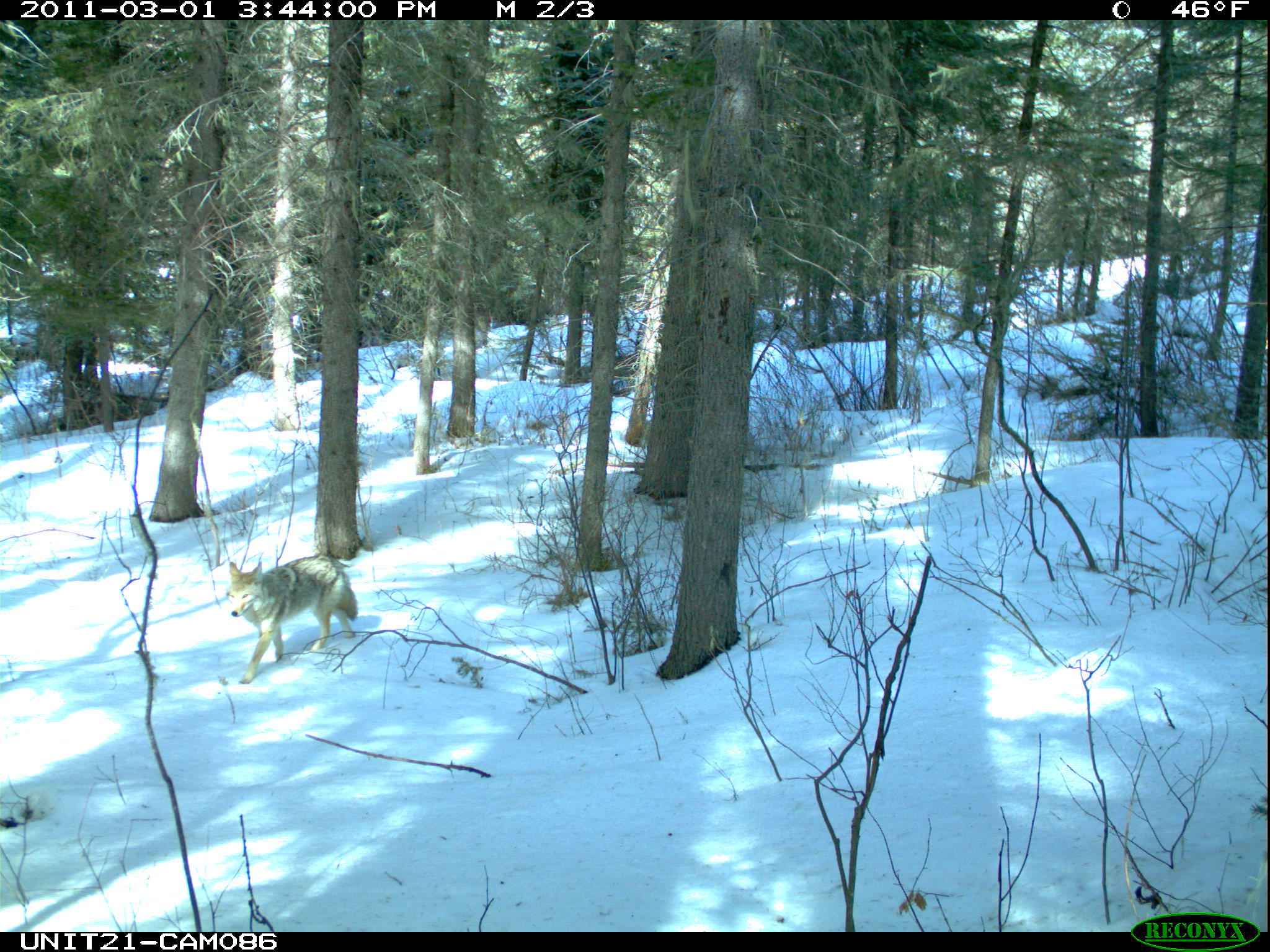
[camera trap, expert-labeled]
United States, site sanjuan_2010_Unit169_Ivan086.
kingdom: Animalia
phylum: Chordata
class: Mammalia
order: Carnivora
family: Canidae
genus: Canis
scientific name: Canis latrans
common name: coyote